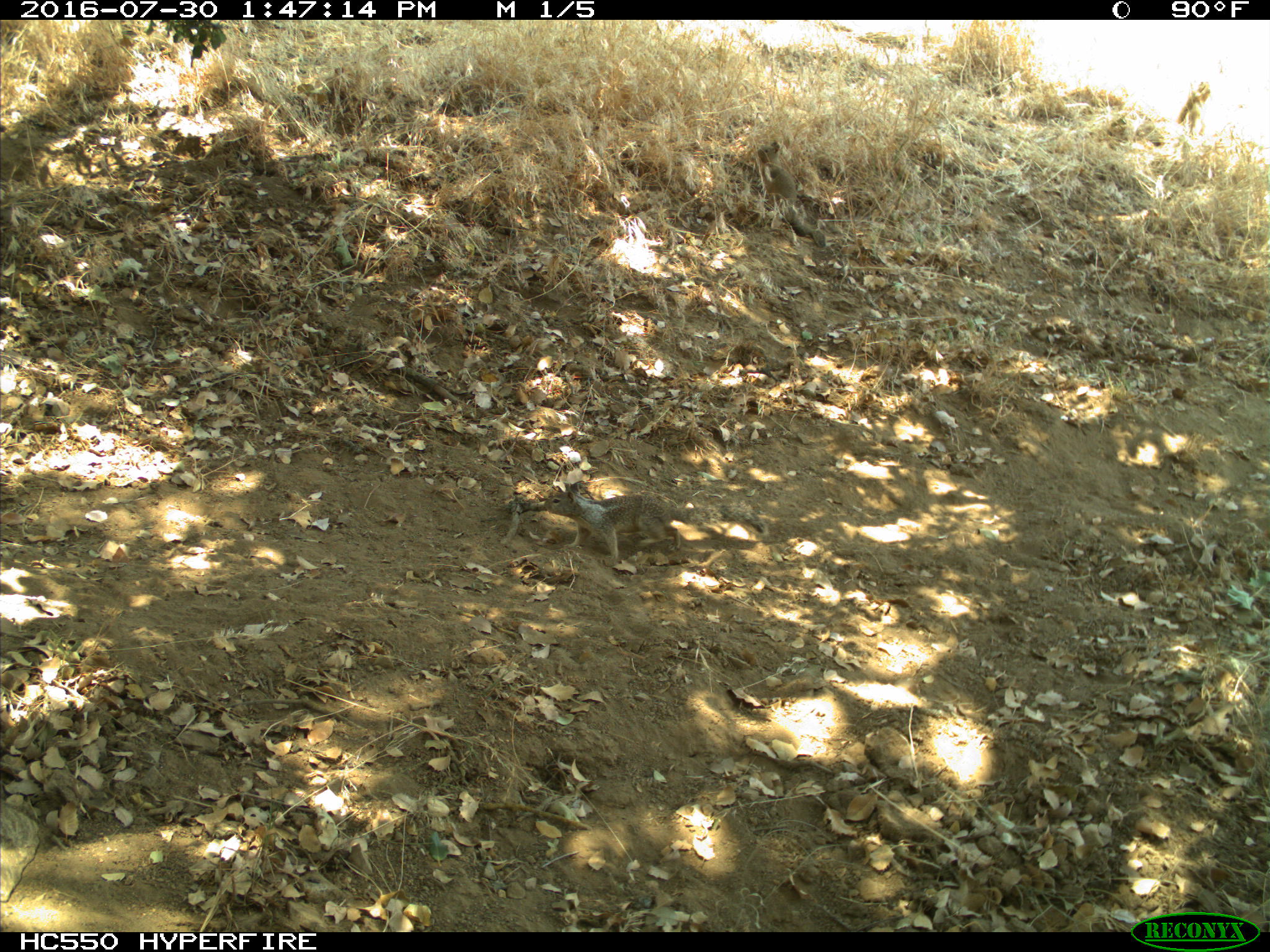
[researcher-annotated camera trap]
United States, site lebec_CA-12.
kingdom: Animalia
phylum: Chordata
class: Mammalia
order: Rodentia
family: Sciuridae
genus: Otospermophilus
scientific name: Otospermophilus beecheyi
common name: california ground squirrel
Otospermophilus beecheyi (california ground squirrel).